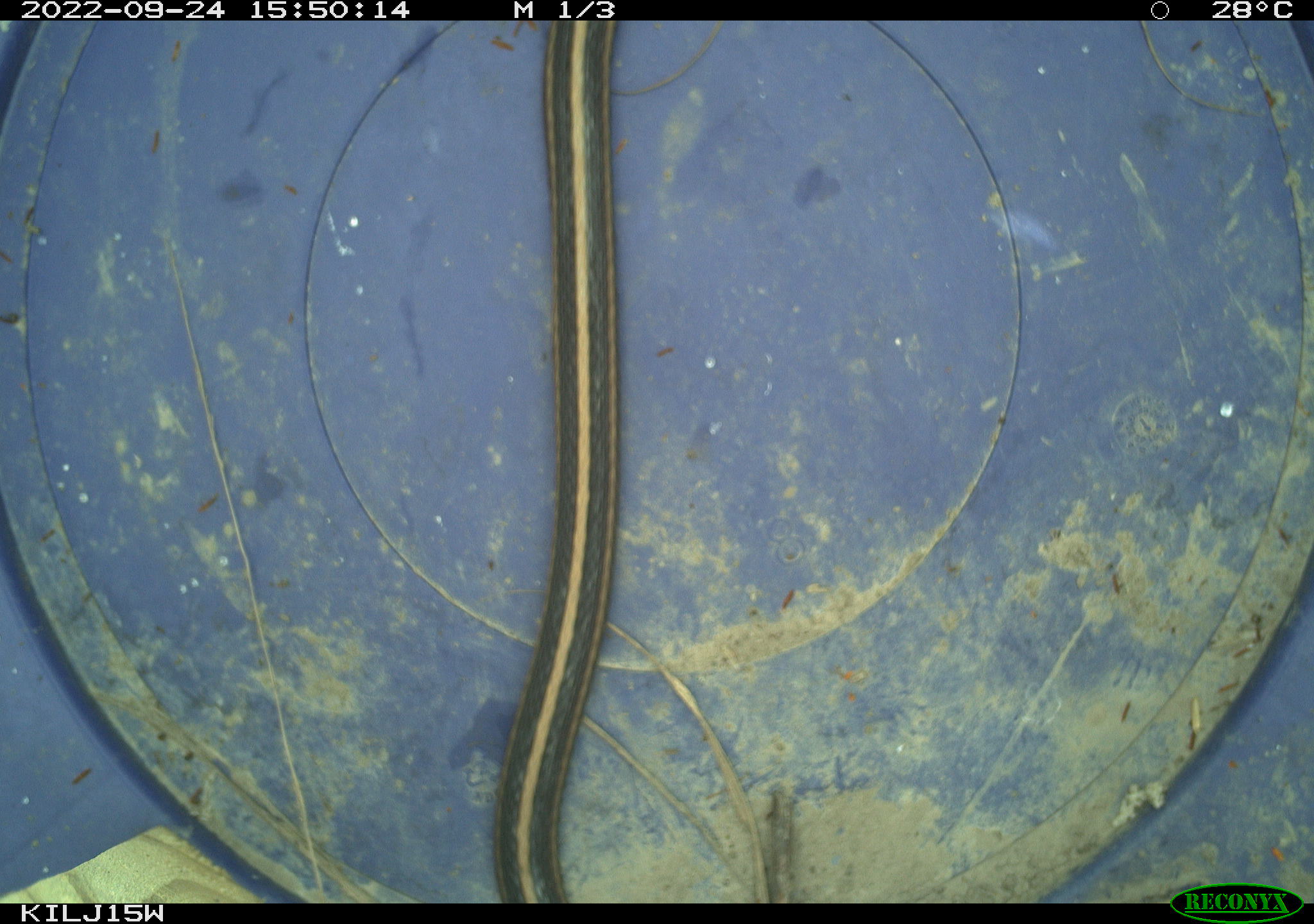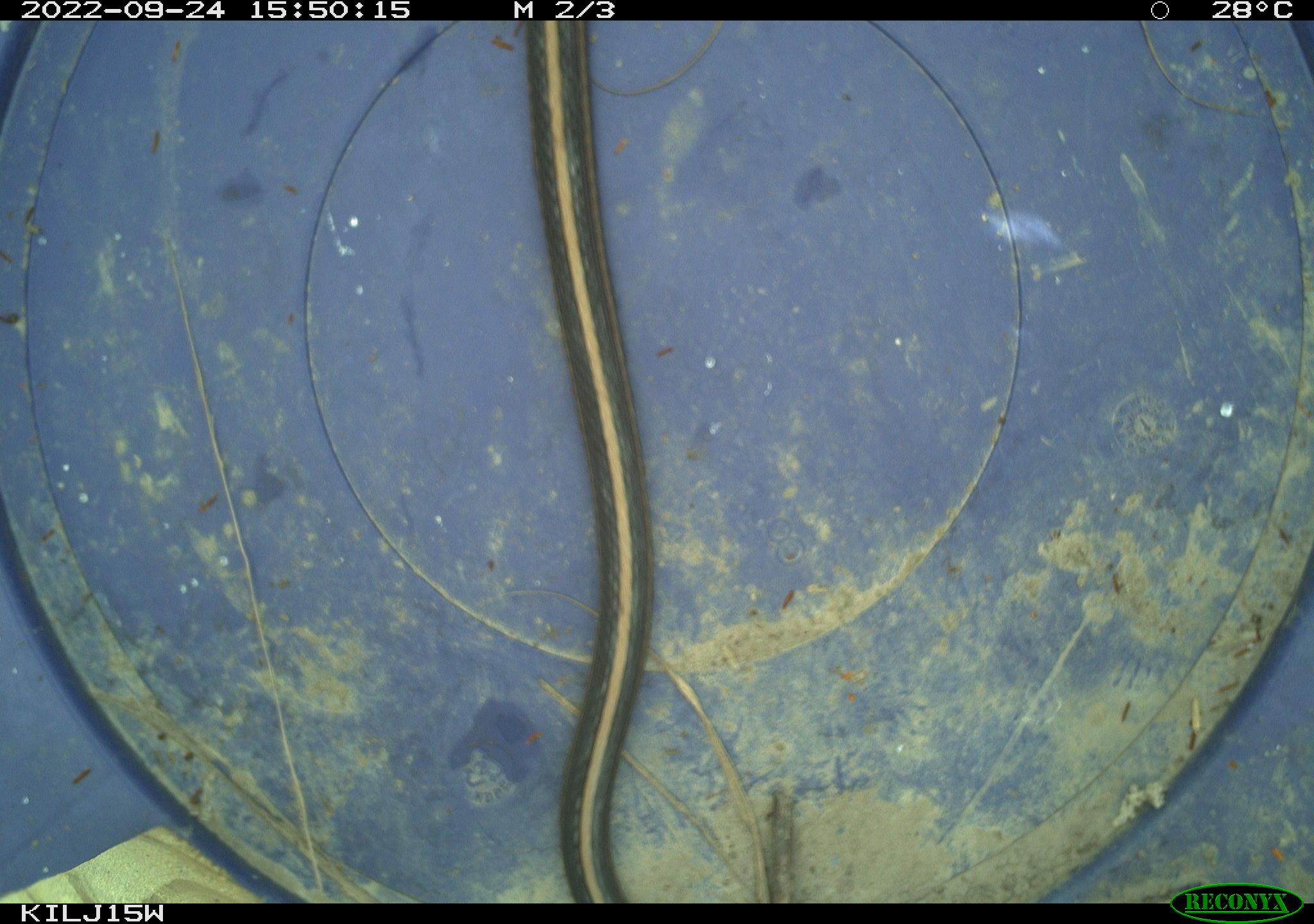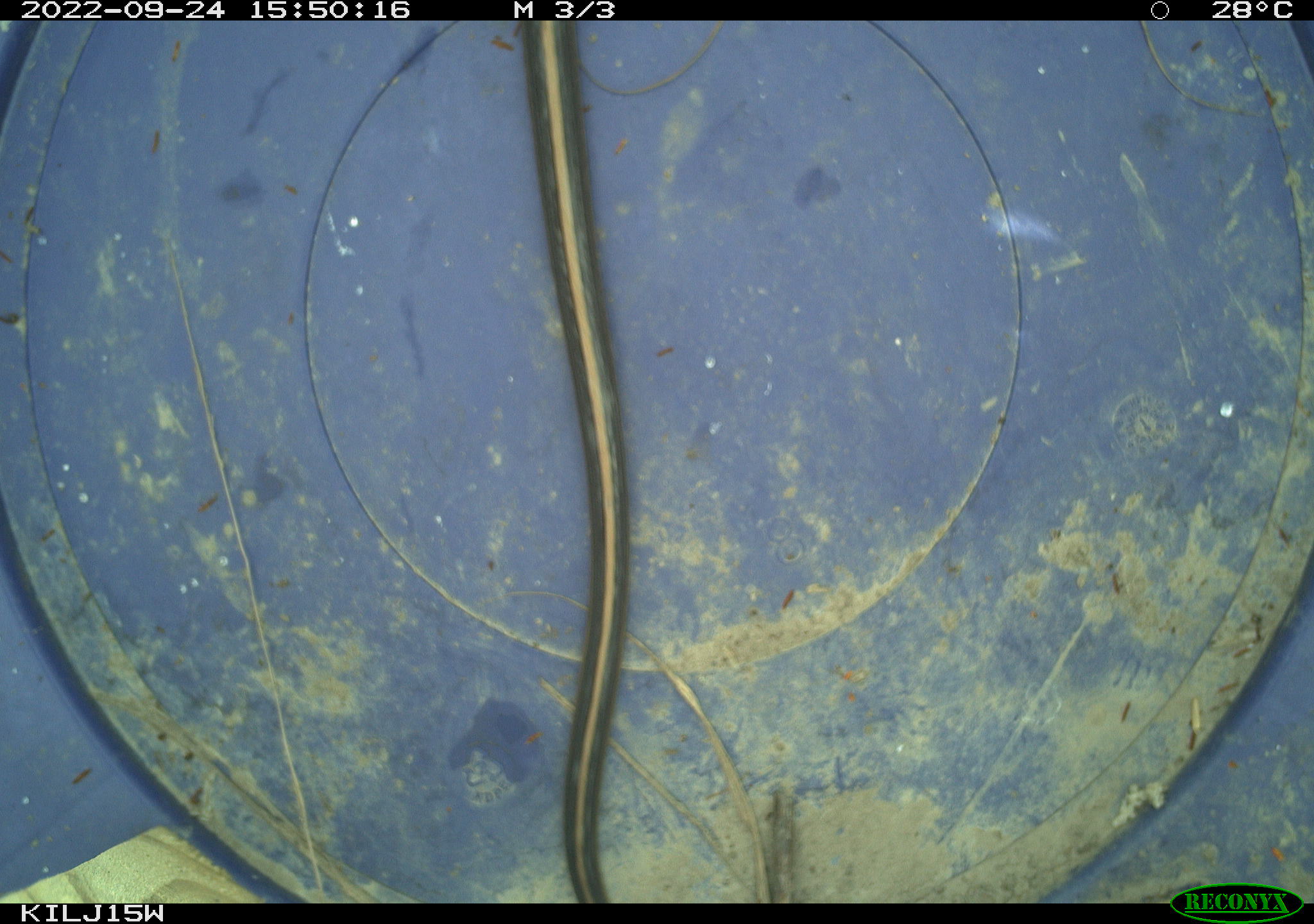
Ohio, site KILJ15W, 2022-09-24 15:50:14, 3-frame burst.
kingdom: Animalia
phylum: Chordata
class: Reptilia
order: Squamata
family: Colubridae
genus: Thamnophis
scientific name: Thamnophis sirtalis sirtalis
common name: eastern gartersnake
Eastern gartersnake (Thamnophis sirtalis sirtalis).